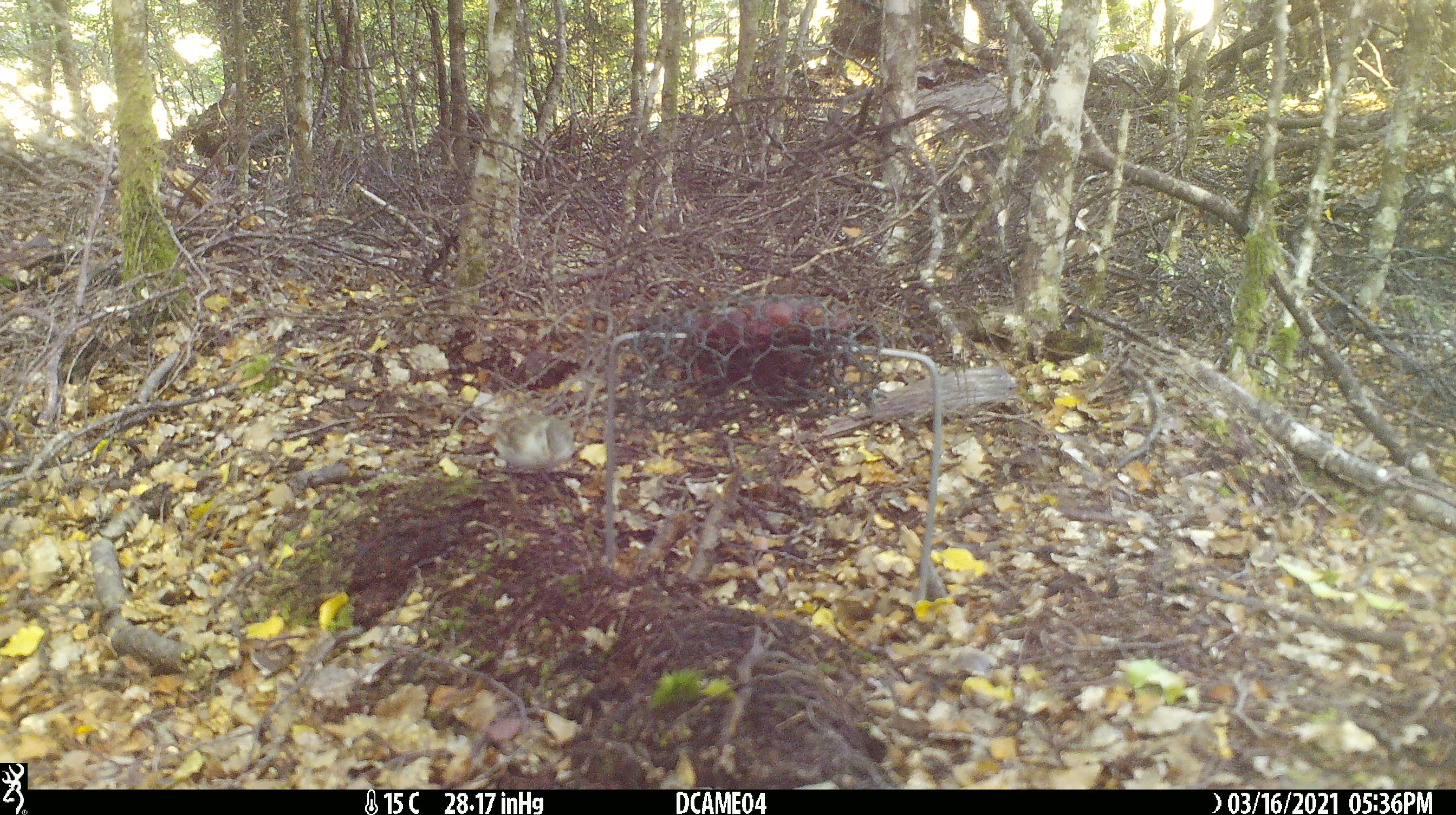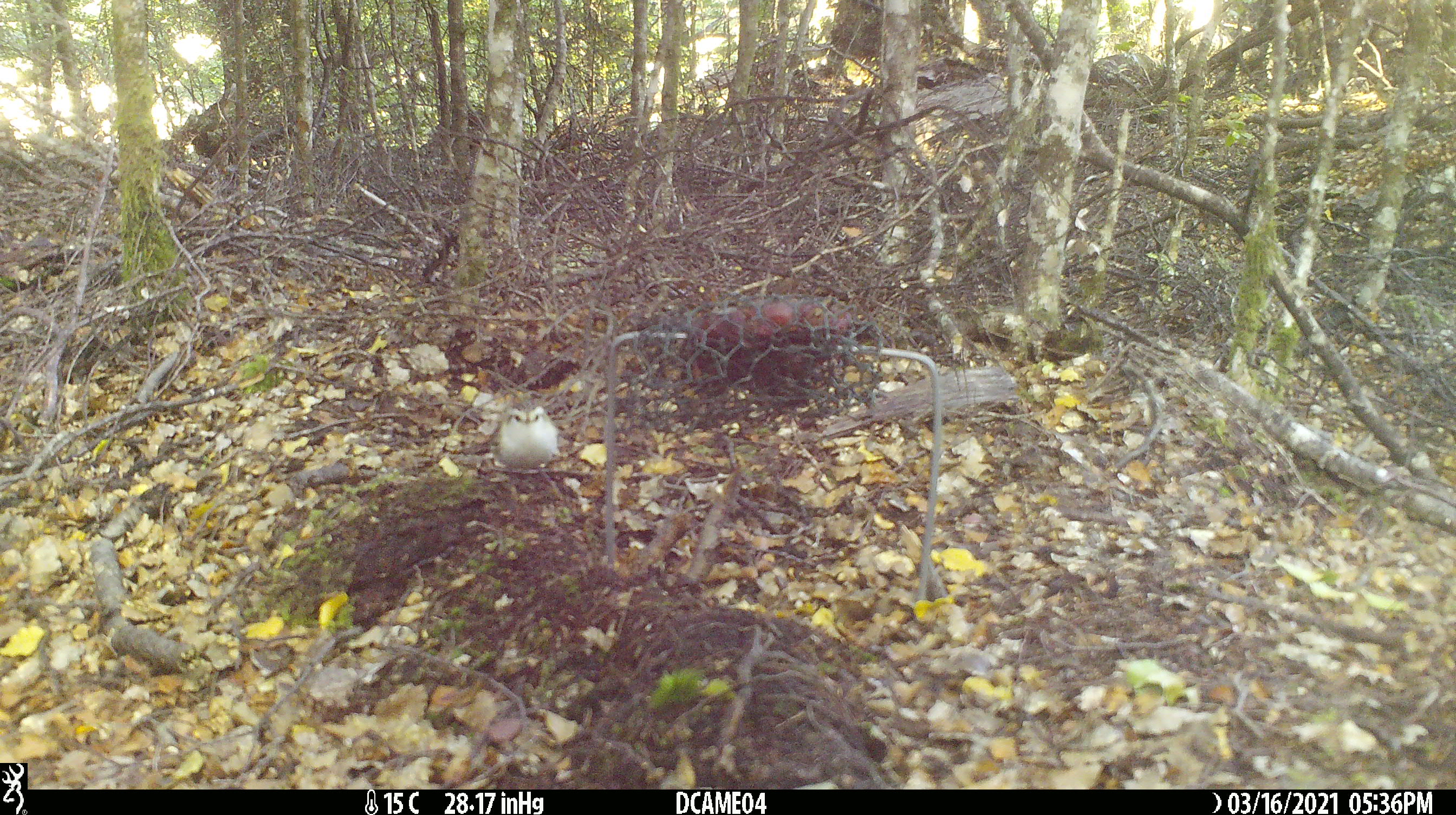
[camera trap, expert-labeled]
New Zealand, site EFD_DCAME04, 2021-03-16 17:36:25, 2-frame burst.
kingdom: Animalia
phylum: Chordata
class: Aves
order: Passeriformes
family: Acanthisittidae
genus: Acanthisitta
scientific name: Acanthisitta chloris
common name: rifleman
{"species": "rifleman (Acanthisitta chloris)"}